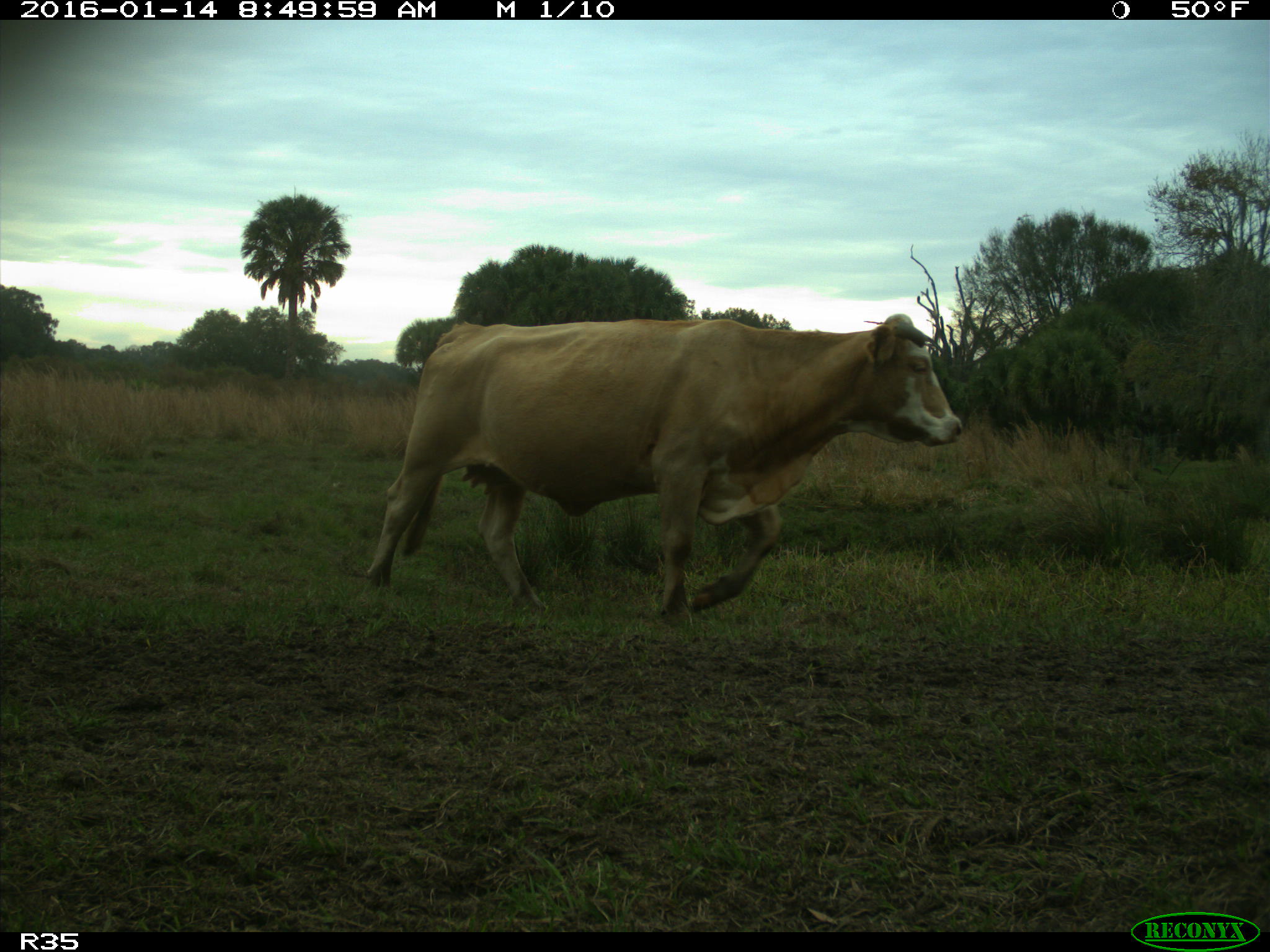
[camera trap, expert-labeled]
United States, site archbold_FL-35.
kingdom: Animalia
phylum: Chordata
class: Mammalia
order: Artiodactyla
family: Bovidae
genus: Bos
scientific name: Bos taurus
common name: domestic cow